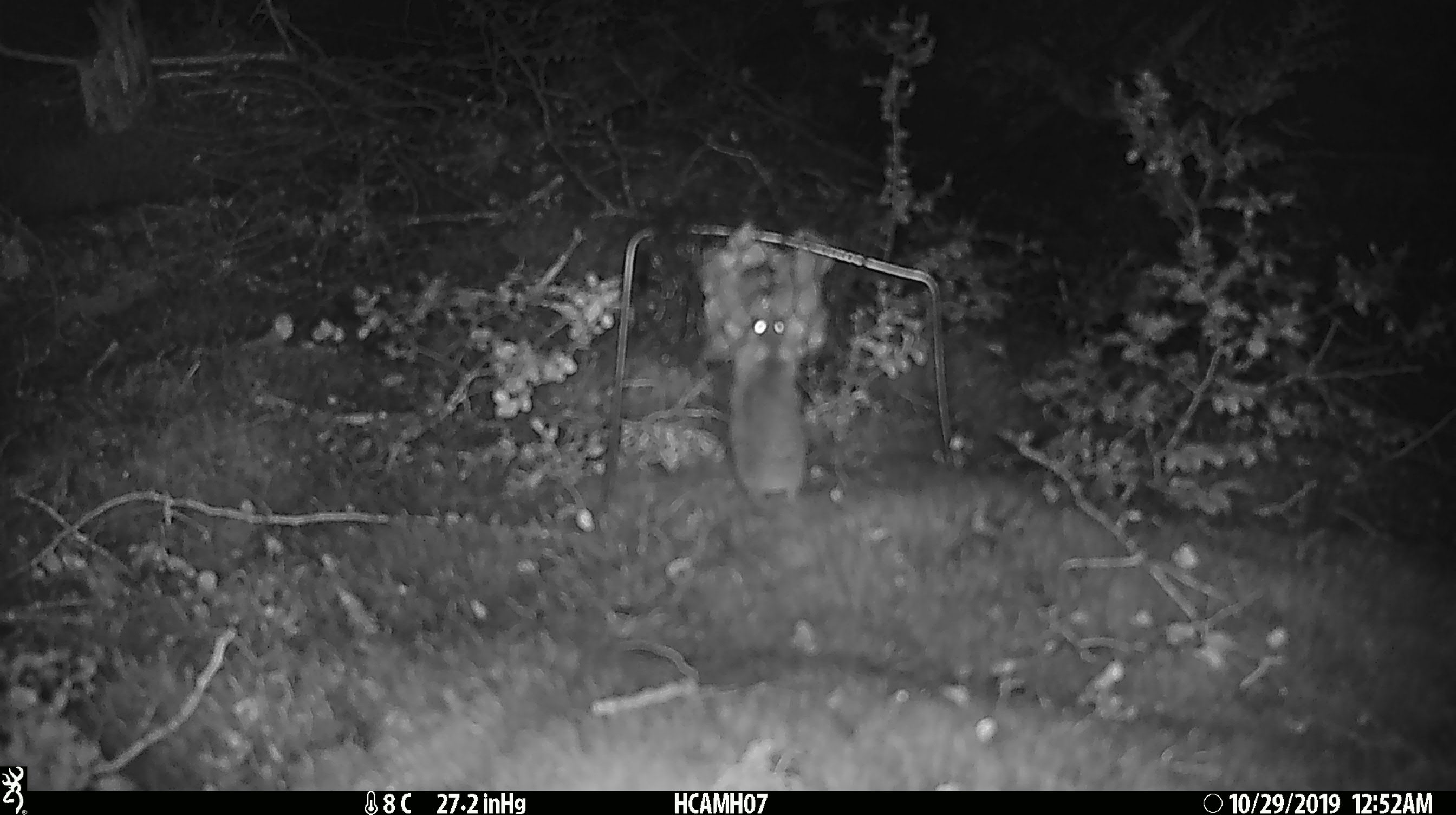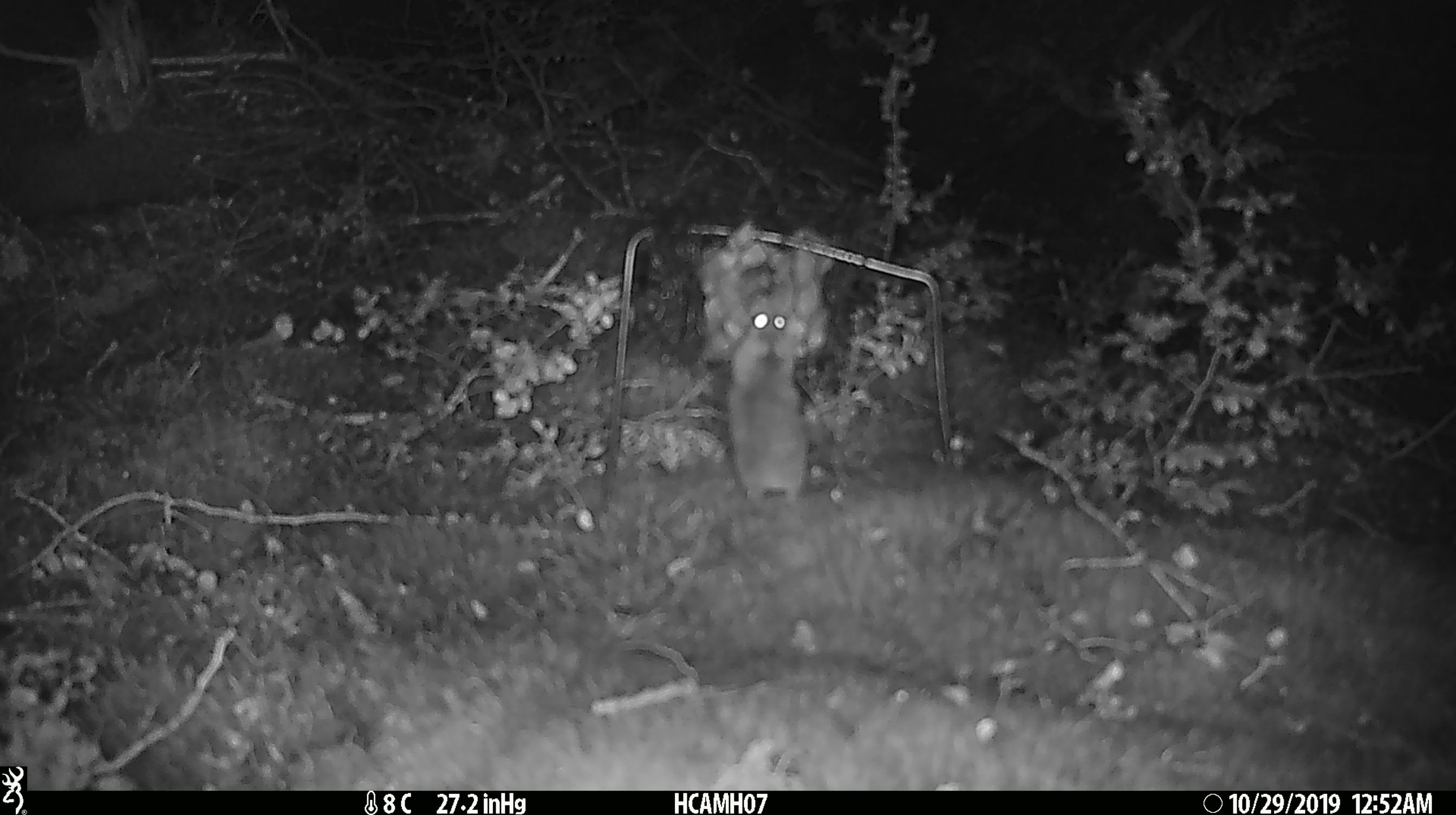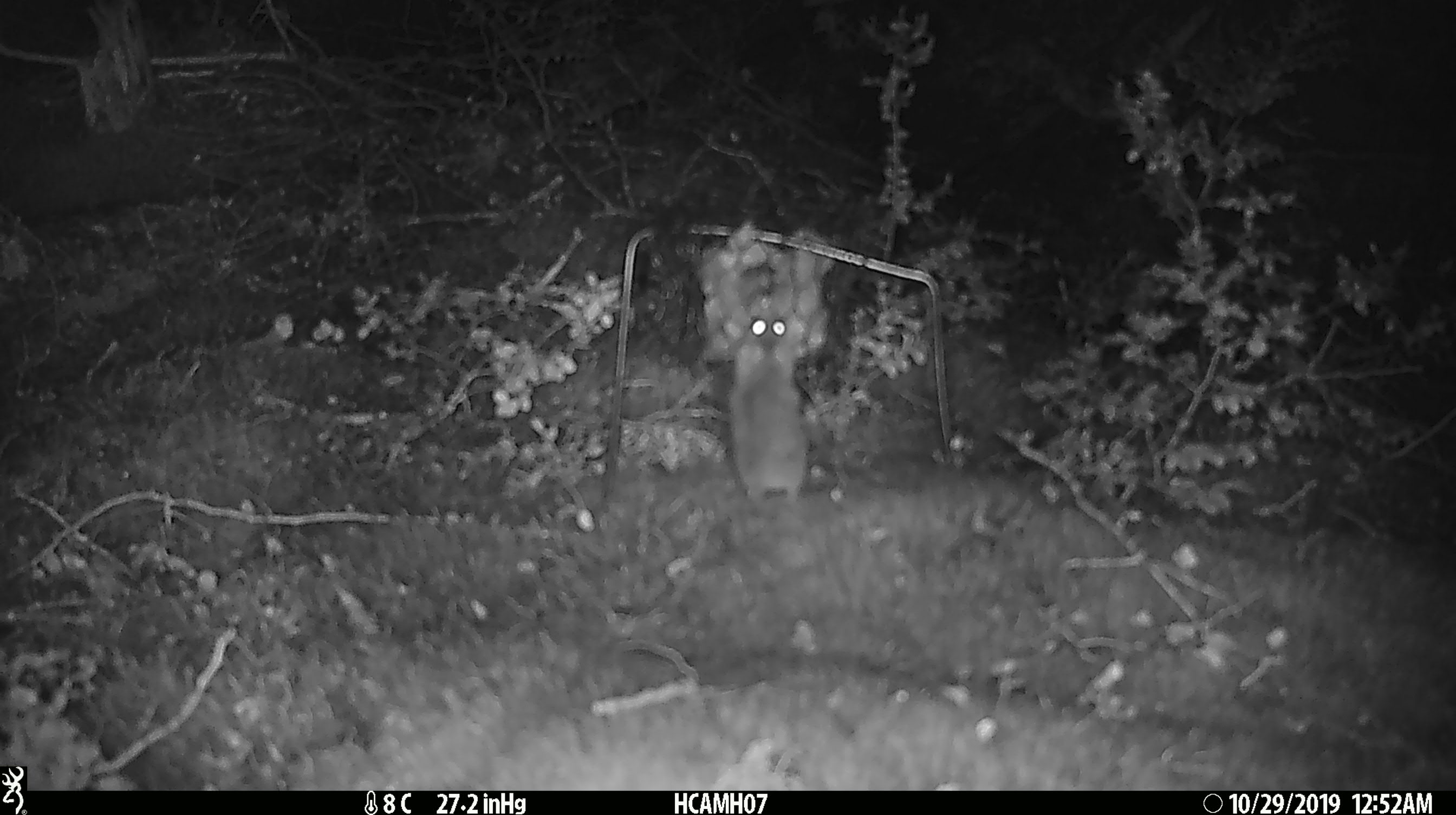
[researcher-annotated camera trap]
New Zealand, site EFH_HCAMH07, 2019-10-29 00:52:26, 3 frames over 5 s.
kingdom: Animalia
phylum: Chordata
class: Mammalia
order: Rodentia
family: Muridae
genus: Mus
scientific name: Mus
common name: mouse